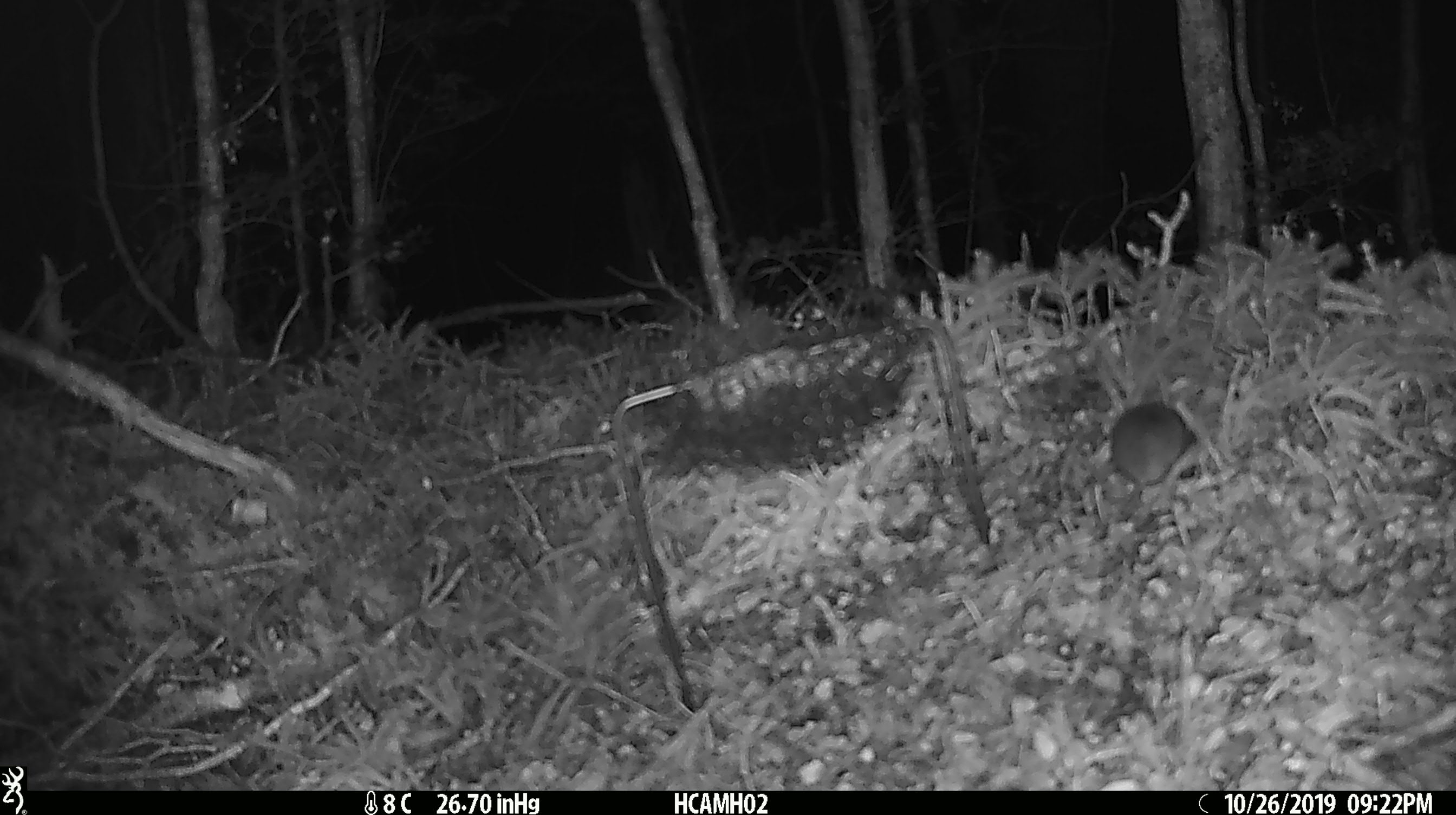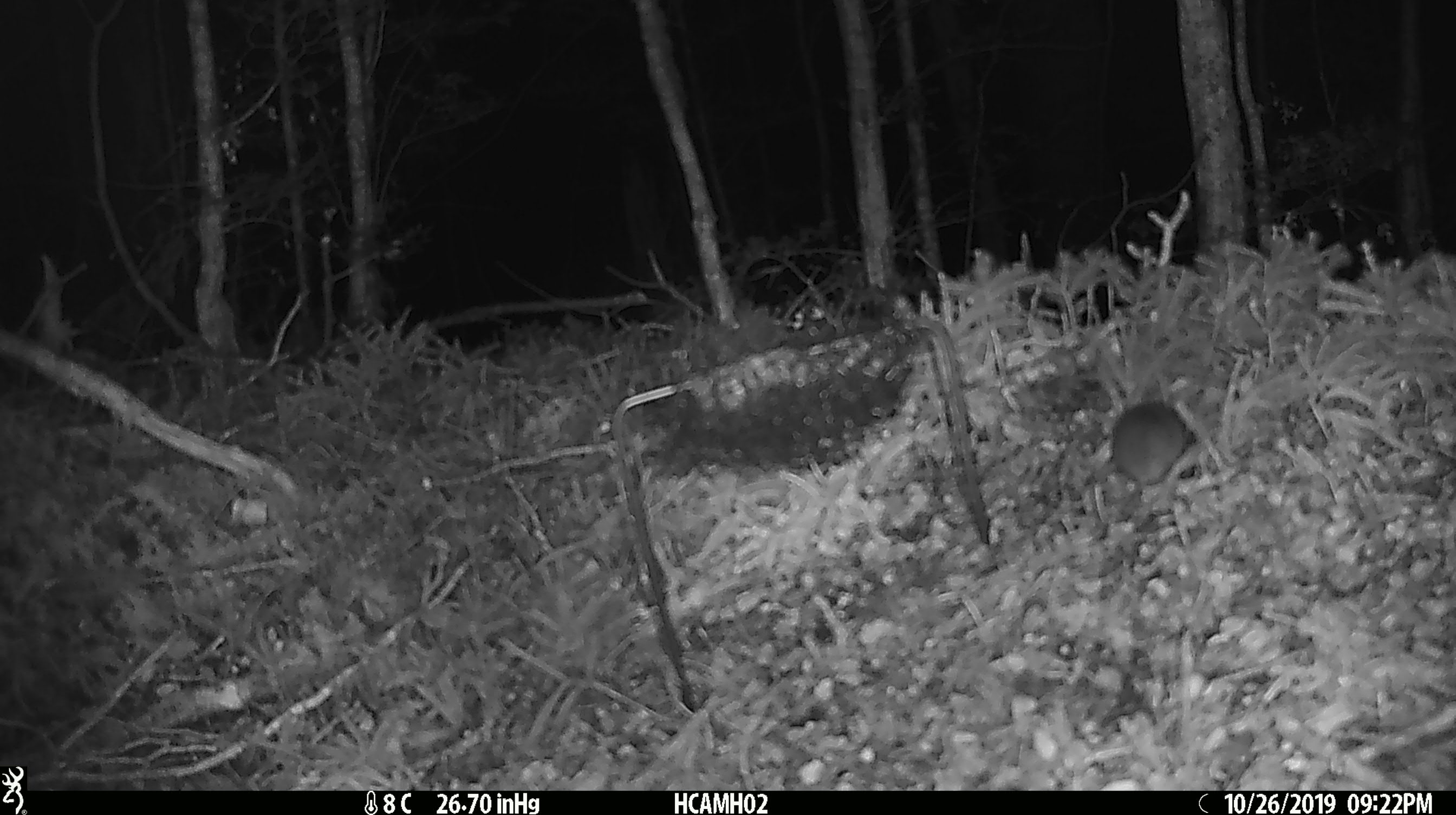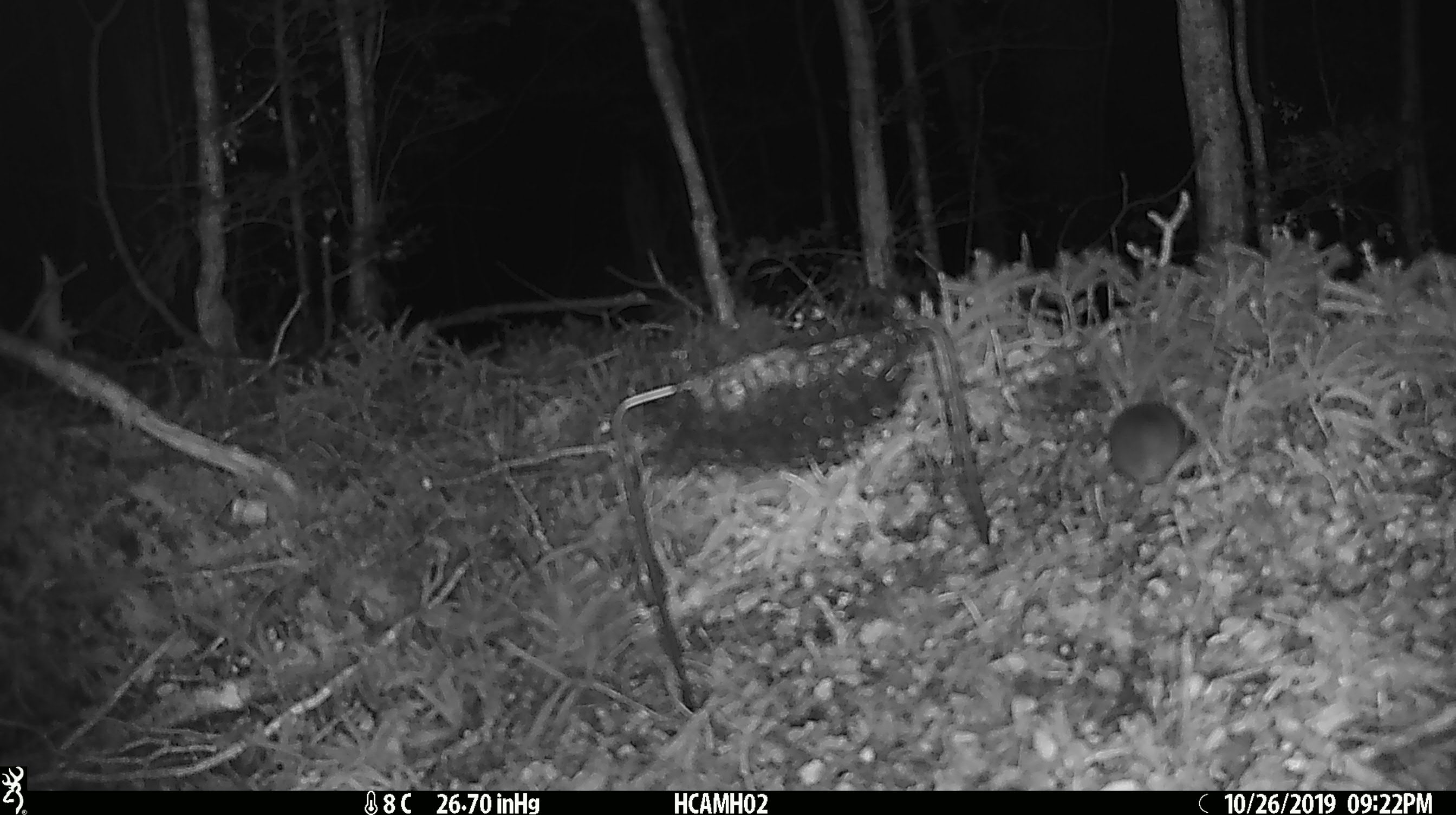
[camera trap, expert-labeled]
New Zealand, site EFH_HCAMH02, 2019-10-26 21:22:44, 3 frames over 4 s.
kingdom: Animalia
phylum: Chordata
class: Mammalia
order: Rodentia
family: Muridae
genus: Mus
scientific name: Mus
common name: mouse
Mouse (Mus).